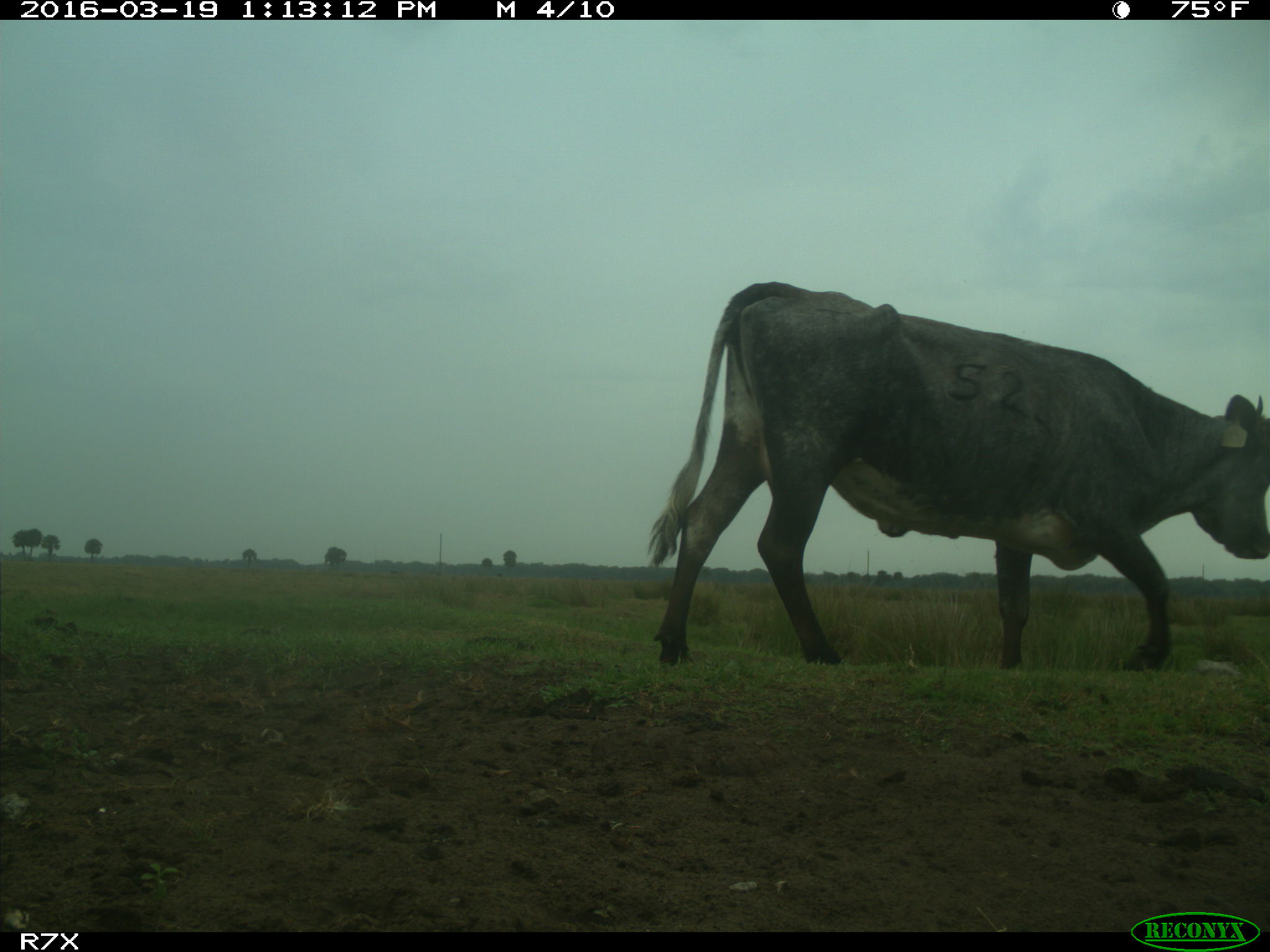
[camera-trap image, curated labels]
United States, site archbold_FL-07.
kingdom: Animalia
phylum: Chordata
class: Mammalia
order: Artiodactyla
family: Bovidae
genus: Bos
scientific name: Bos taurus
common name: domestic cow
Bos taurus (domestic cow).